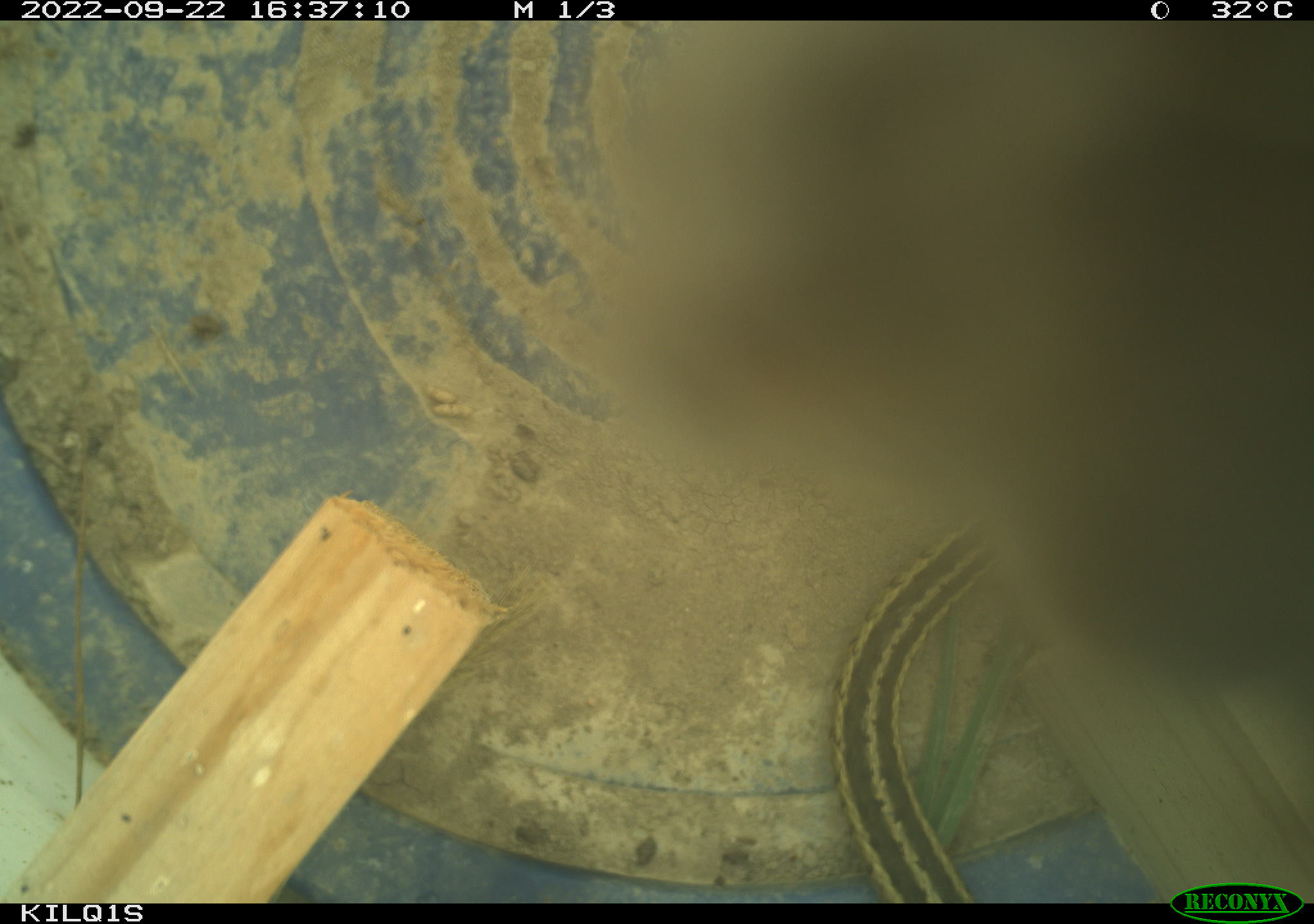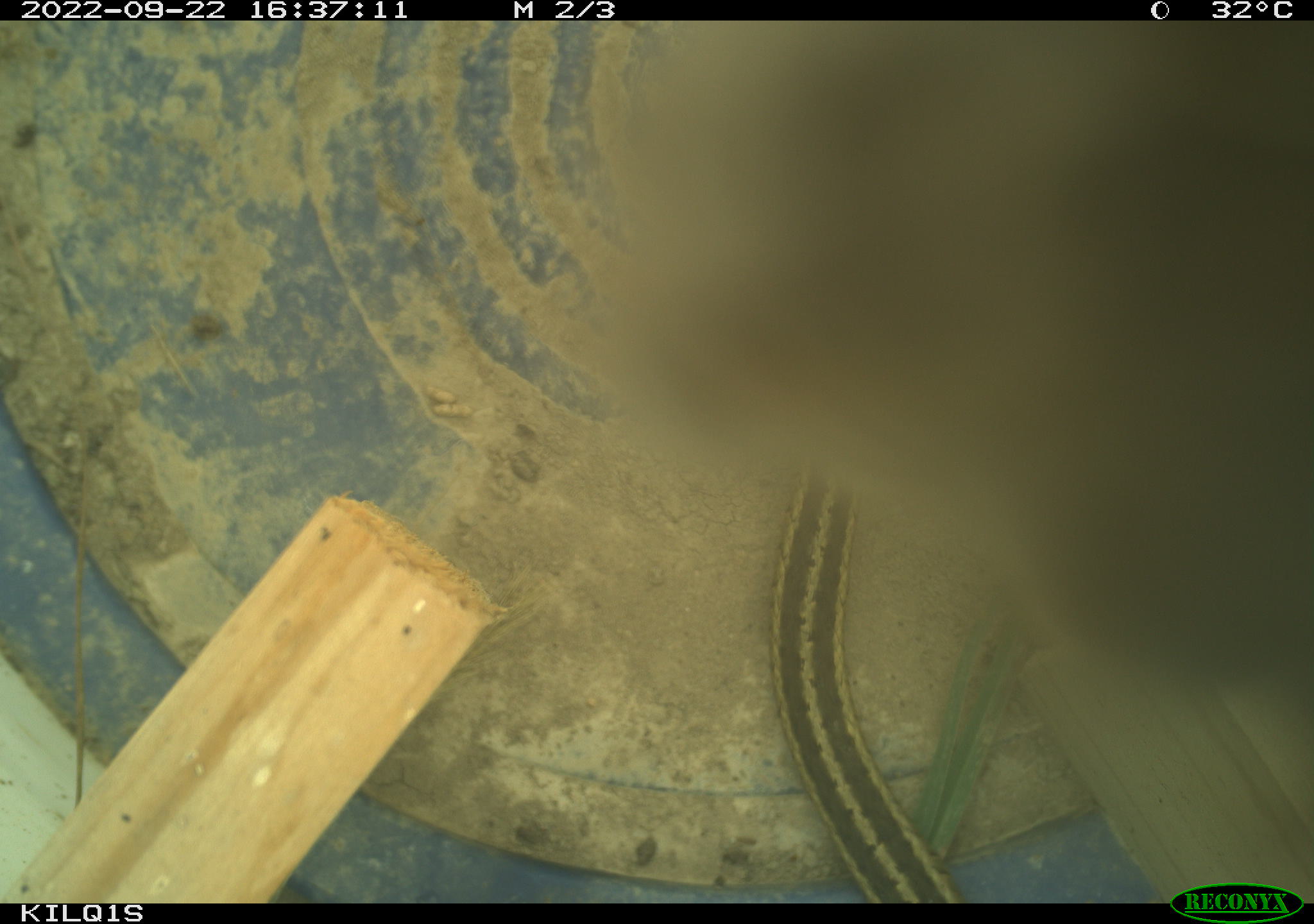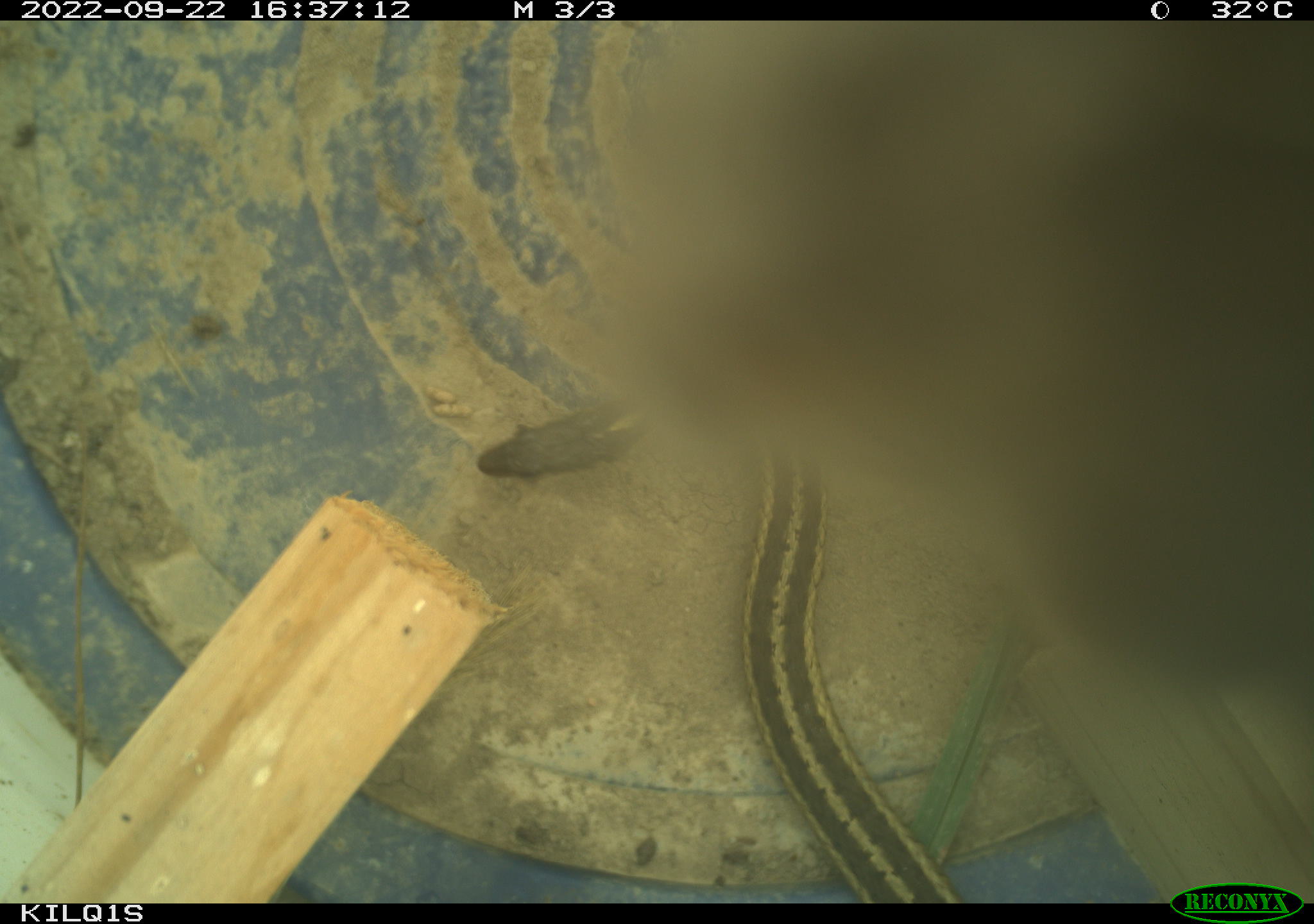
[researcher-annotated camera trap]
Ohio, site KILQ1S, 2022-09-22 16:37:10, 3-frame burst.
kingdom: Animalia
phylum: Chordata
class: Reptilia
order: Squamata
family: Colubridae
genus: Thamnophis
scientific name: Thamnophis sirtalis sirtalis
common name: eastern gartersnake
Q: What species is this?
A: Eastern gartersnake (Thamnophis sirtalis sirtalis).